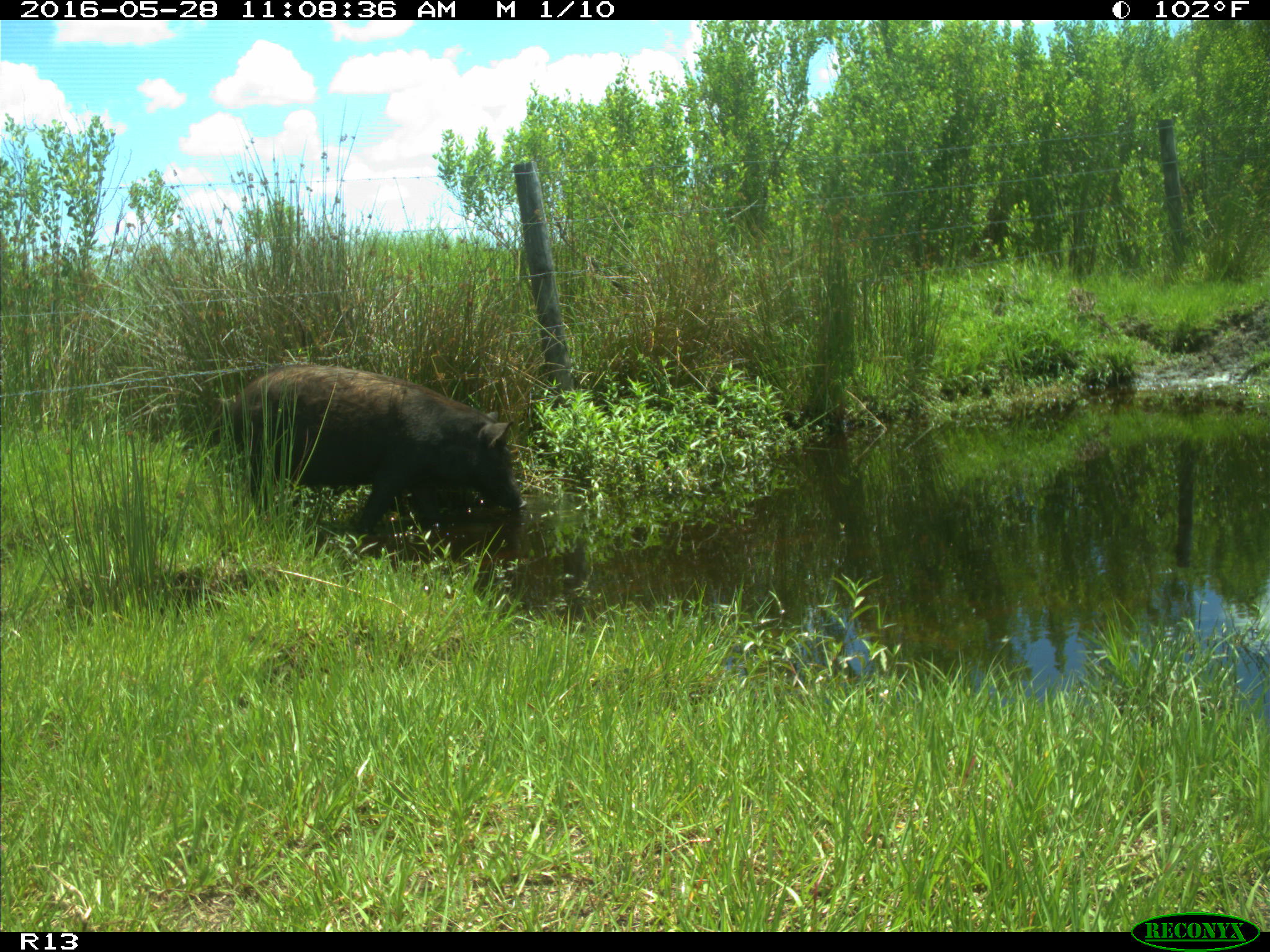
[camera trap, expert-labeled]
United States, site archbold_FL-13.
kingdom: Animalia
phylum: Chordata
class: Mammalia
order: Artiodactyla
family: Suidae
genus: Sus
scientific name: Sus scrofa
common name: wild boar